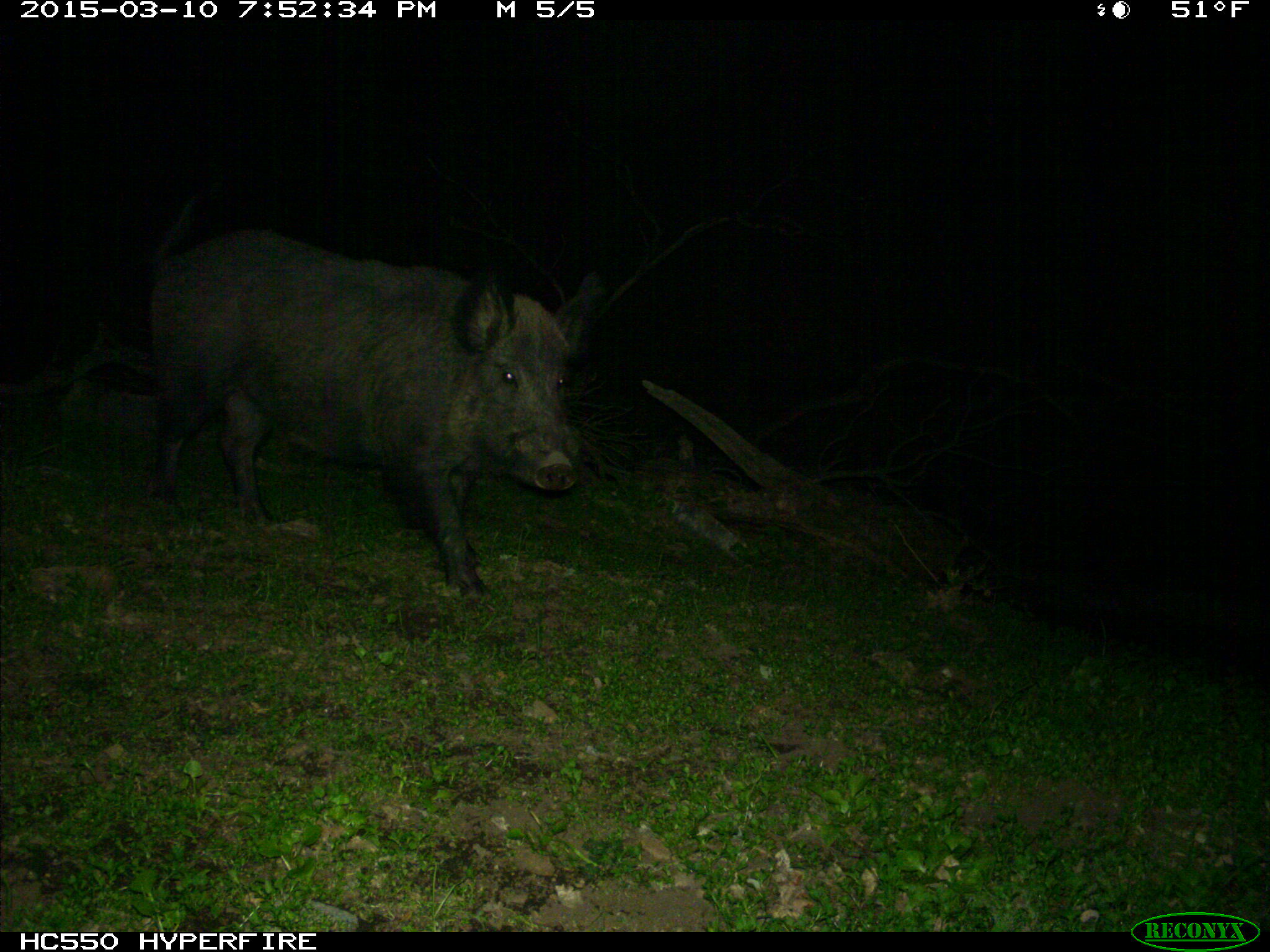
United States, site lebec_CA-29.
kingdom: Animalia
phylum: Chordata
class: Mammalia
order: Artiodactyla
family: Suidae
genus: Sus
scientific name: Sus scrofa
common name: wild boar